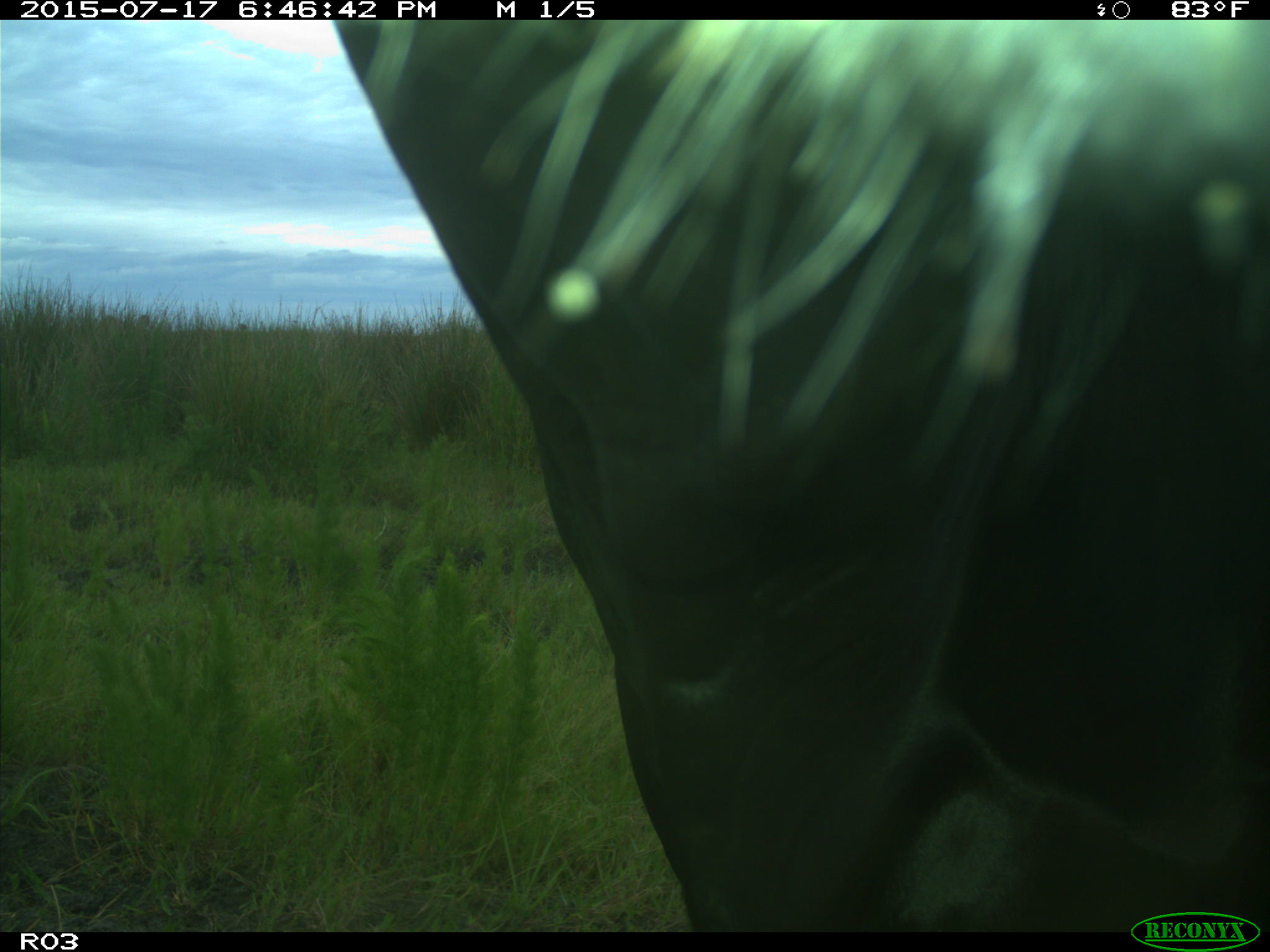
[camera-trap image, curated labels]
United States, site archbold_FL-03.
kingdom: Animalia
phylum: Chordata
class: Mammalia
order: Artiodactyla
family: Bovidae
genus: Bos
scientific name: Bos taurus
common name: domestic cow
Bos taurus (domestic cow).